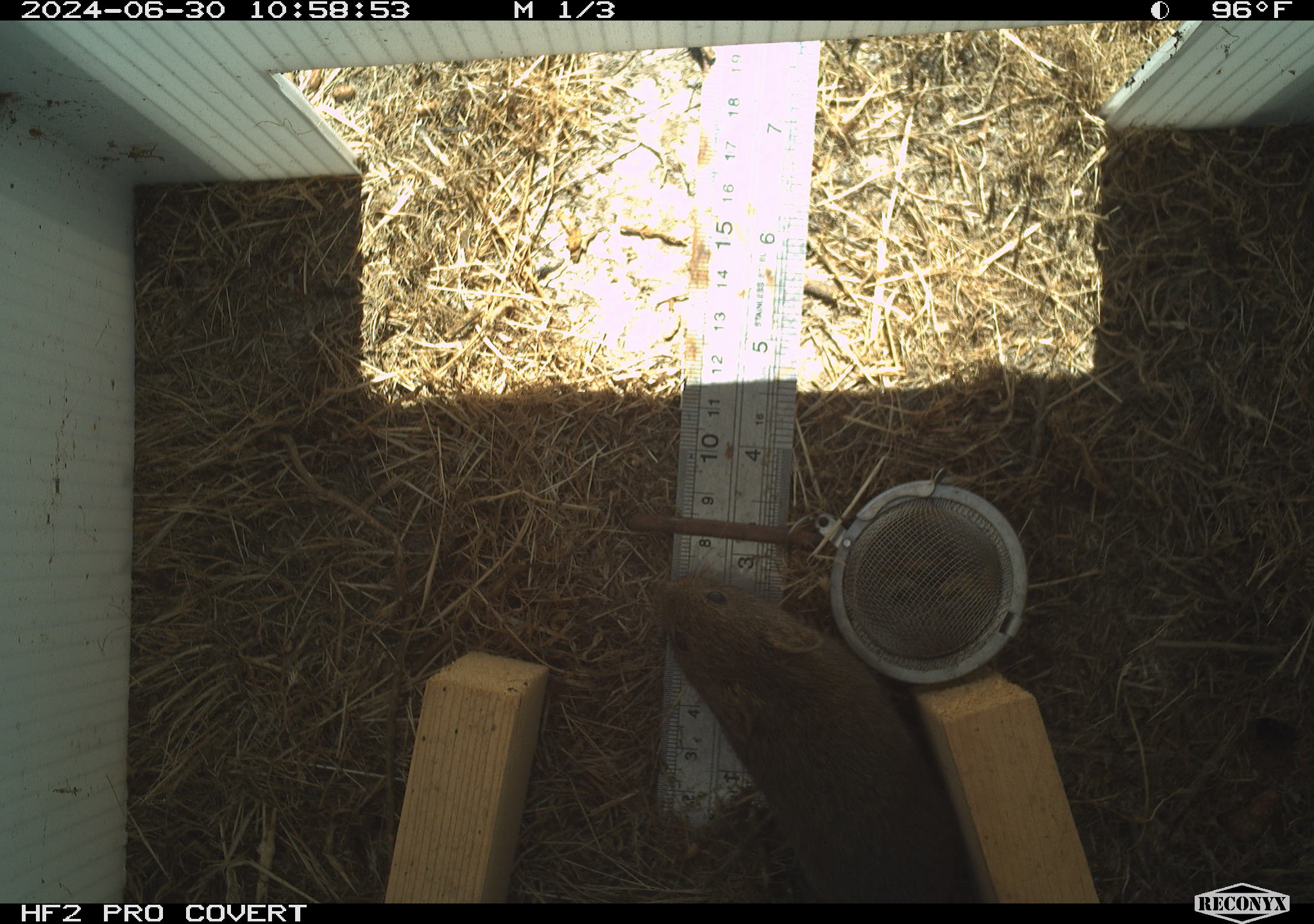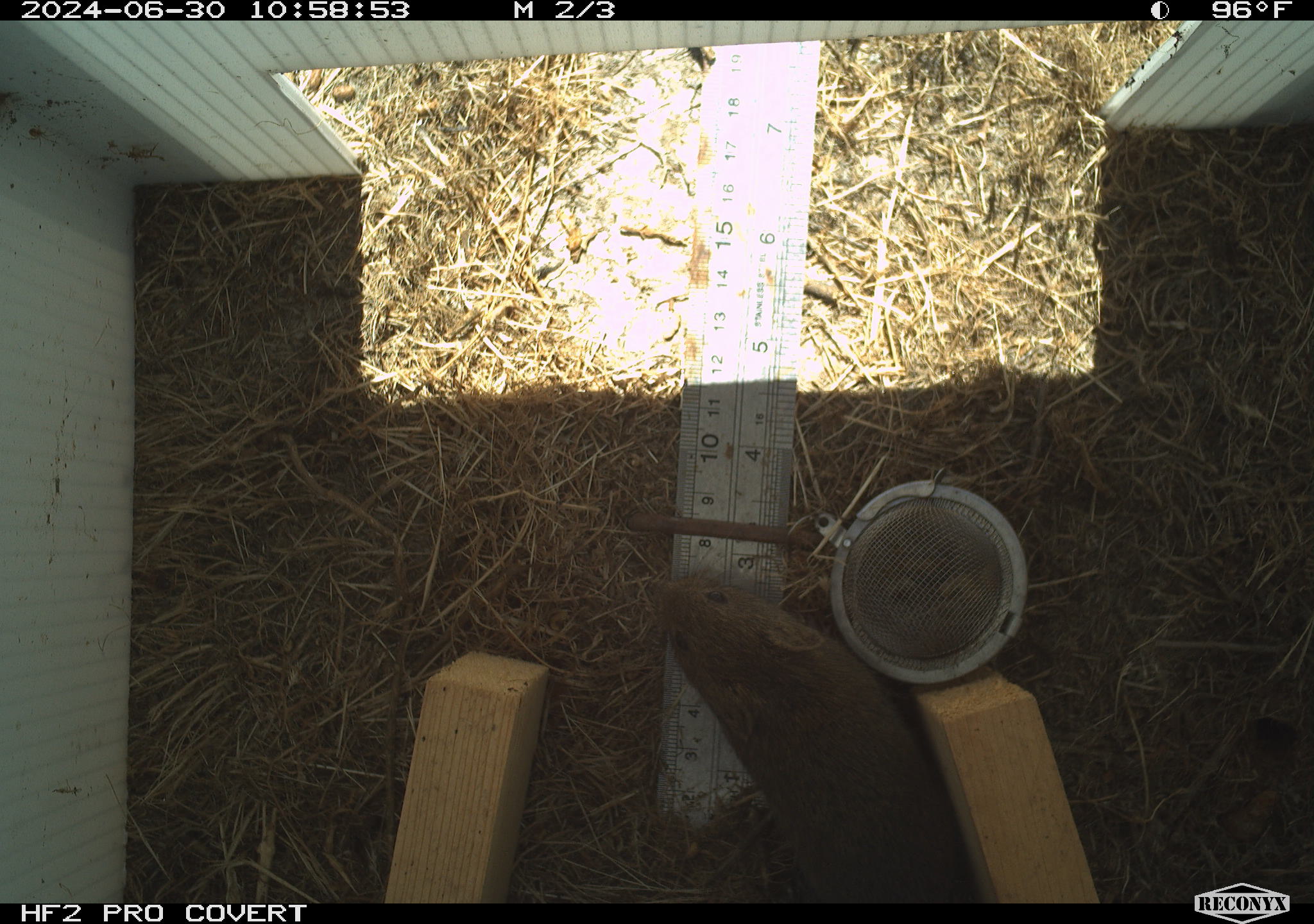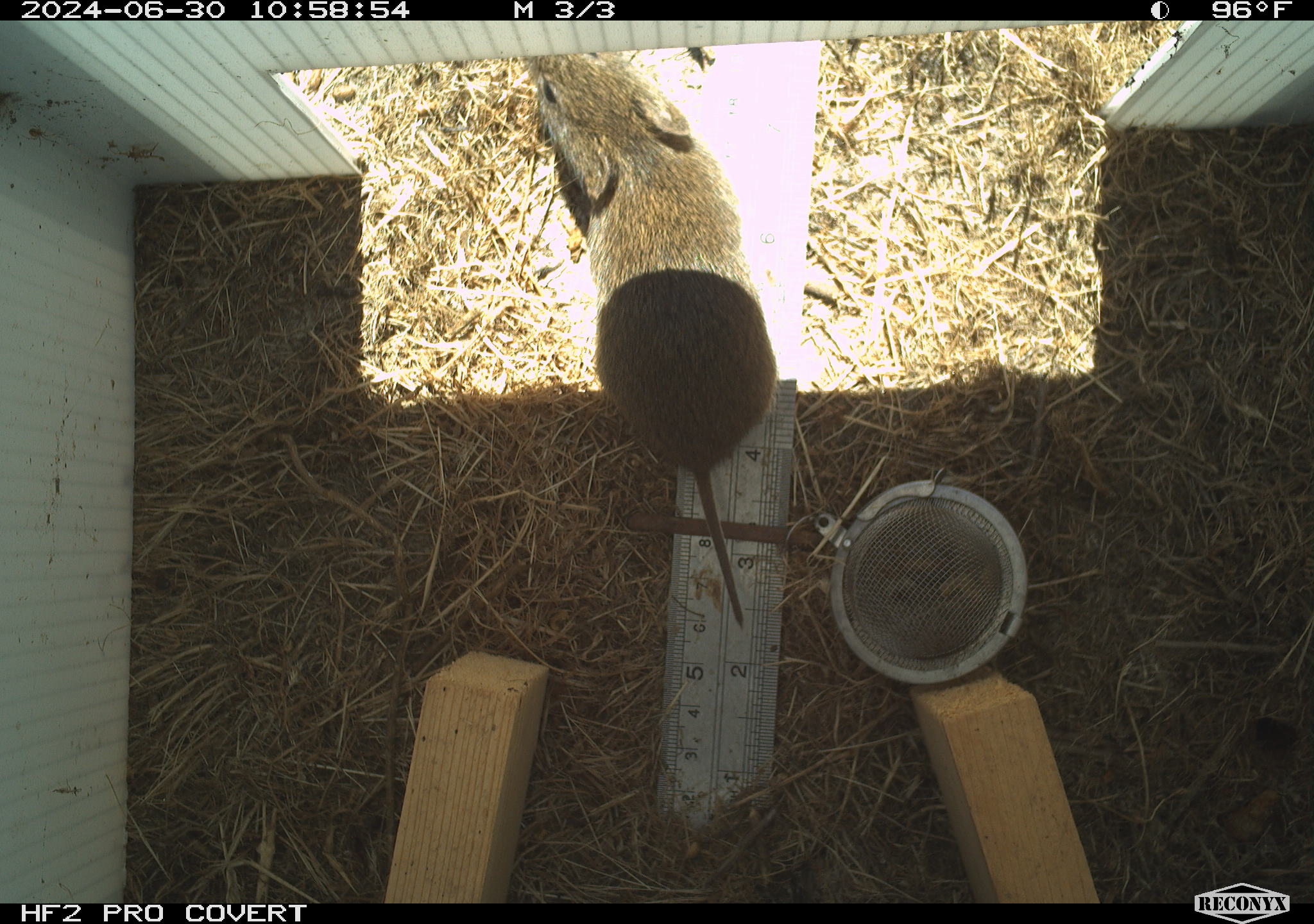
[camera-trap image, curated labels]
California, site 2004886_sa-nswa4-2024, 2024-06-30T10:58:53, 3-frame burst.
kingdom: Animalia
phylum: Chordata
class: Mammalia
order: Rodentia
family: Cricetidae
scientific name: Arvicolinae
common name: voles, lemmings, and muskrats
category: arvicolinae subfamily